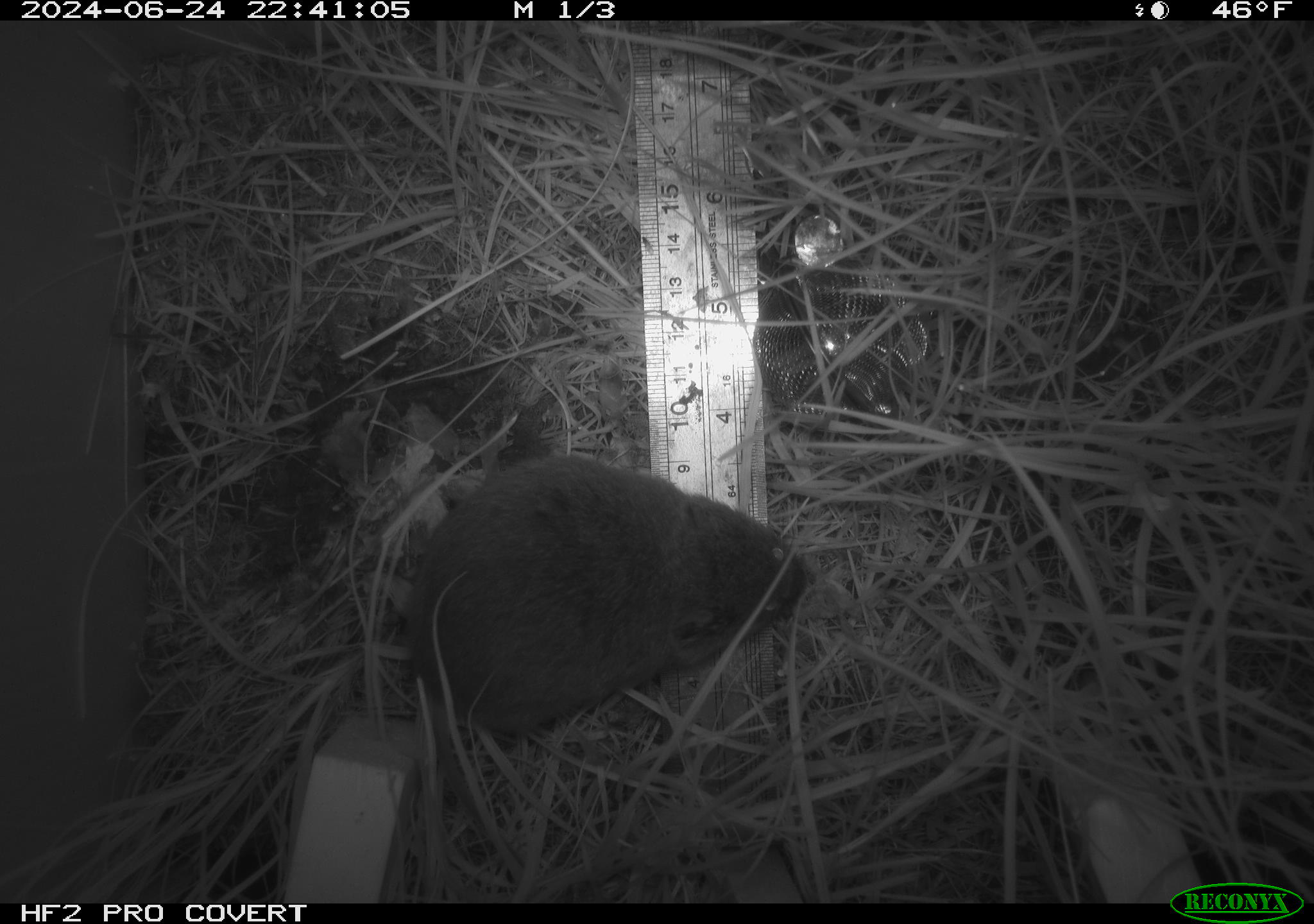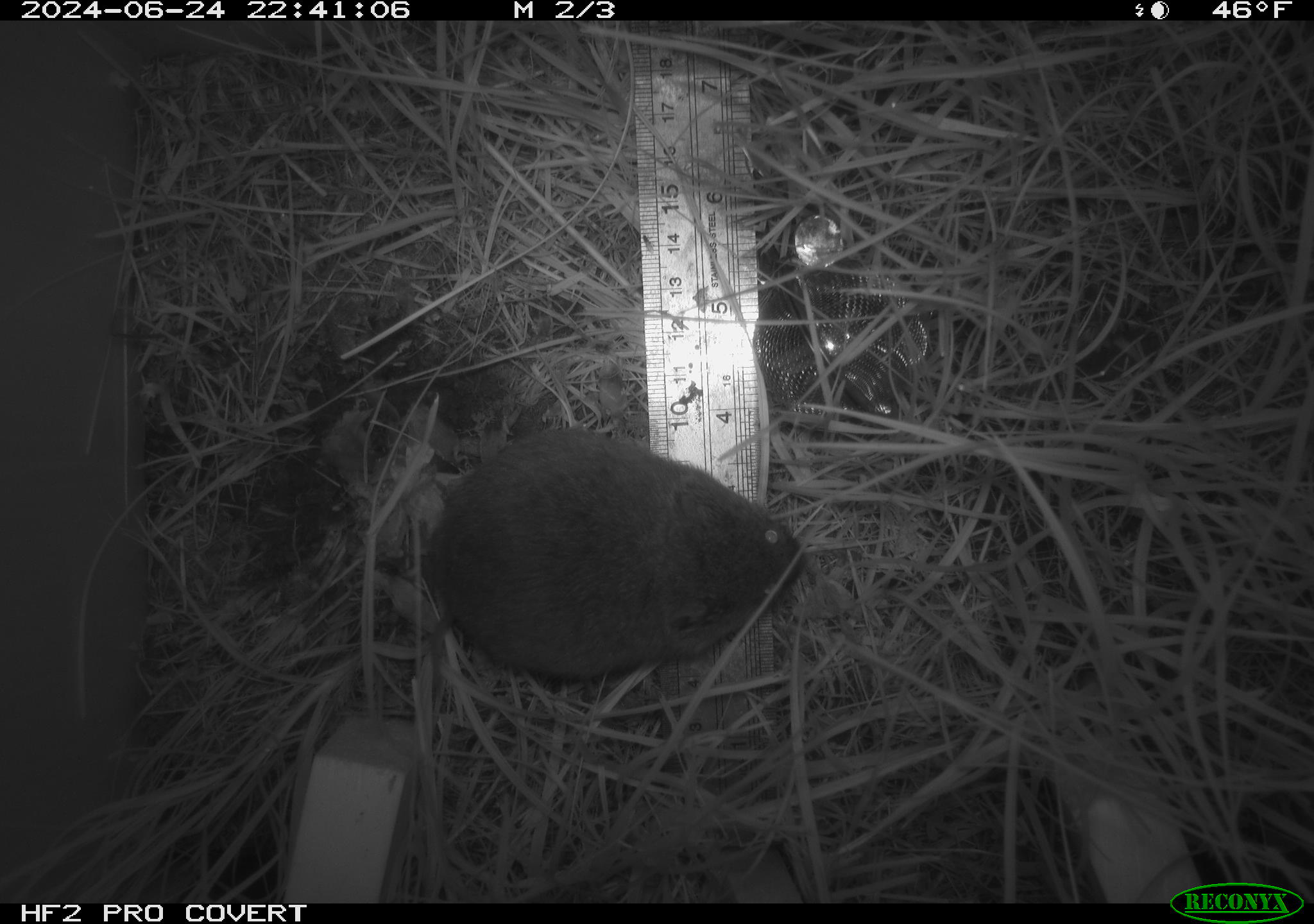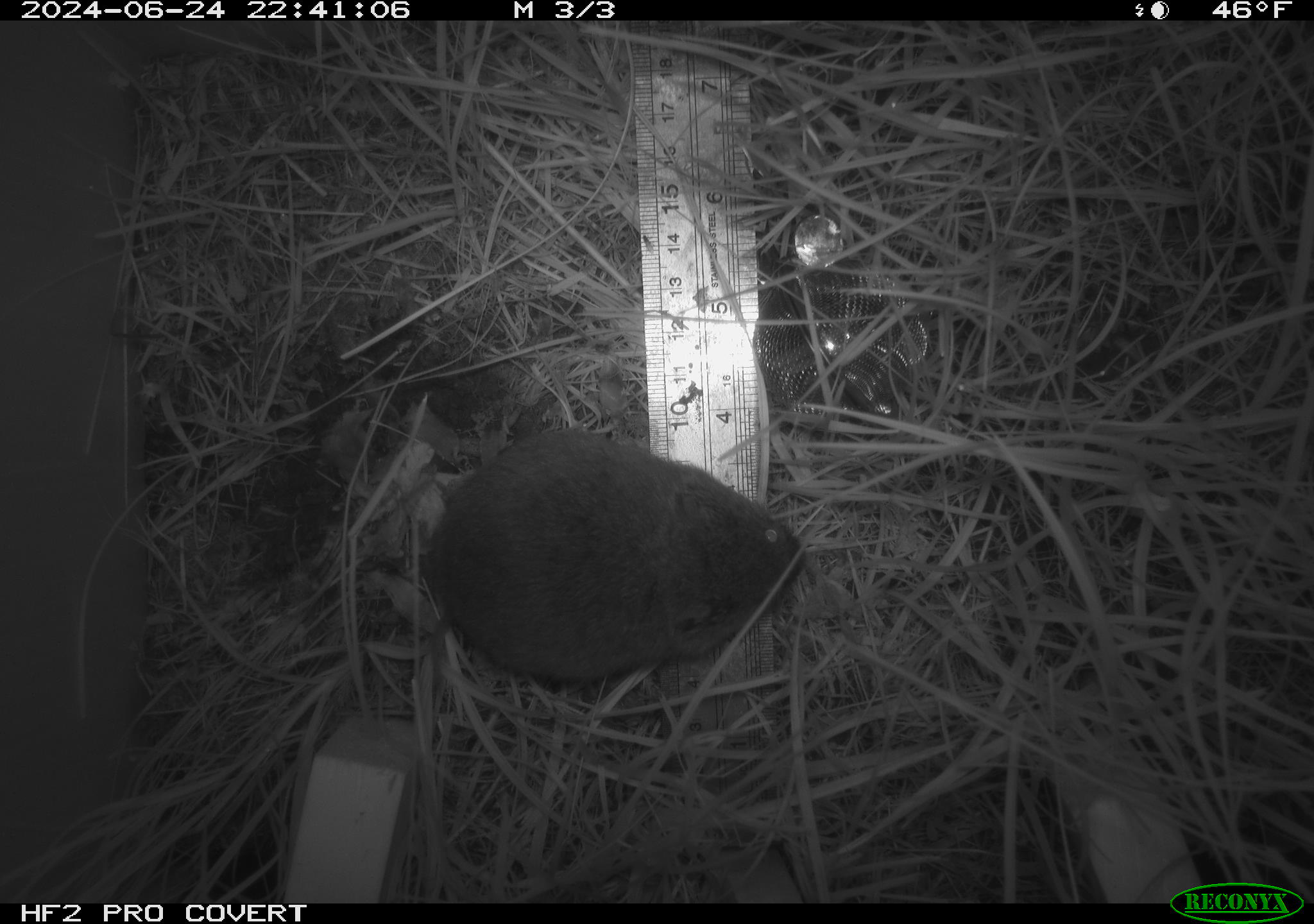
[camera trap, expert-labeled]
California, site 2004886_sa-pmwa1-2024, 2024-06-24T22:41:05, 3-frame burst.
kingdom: Animalia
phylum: Chordata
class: Mammalia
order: Rodentia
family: Cricetidae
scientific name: Arvicolinae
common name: voles, lemmings, and muskrats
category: arvicolinae subfamily